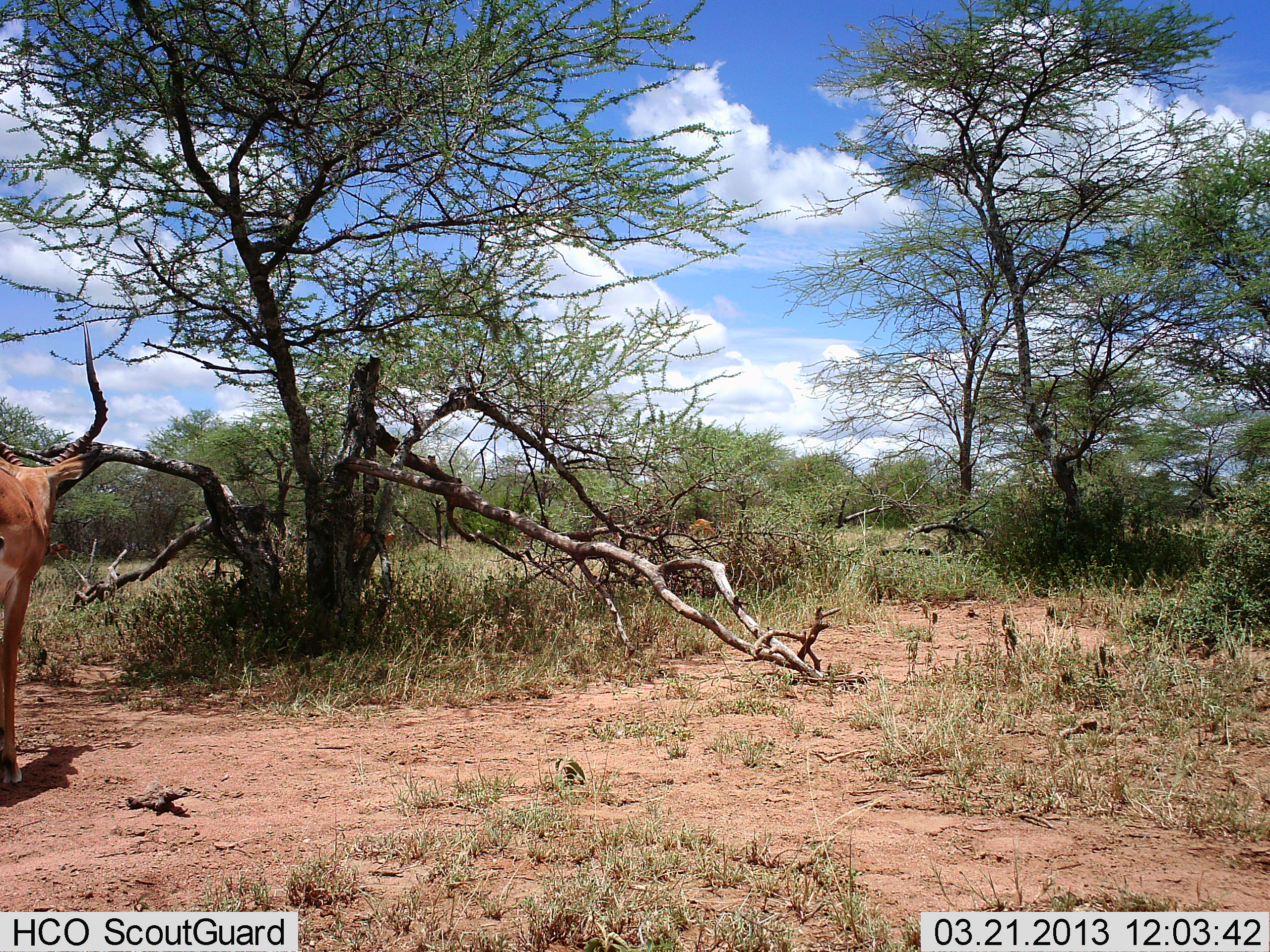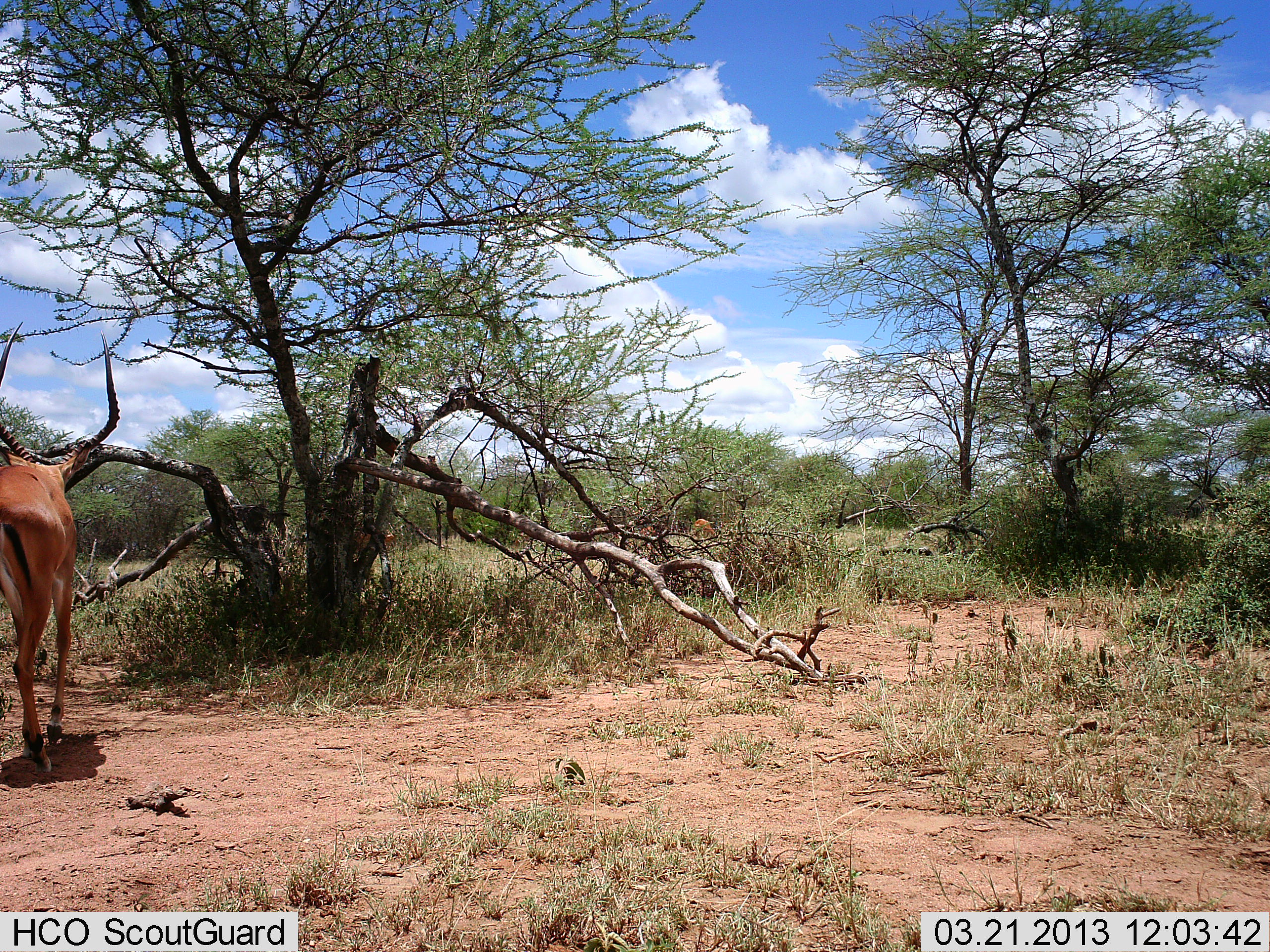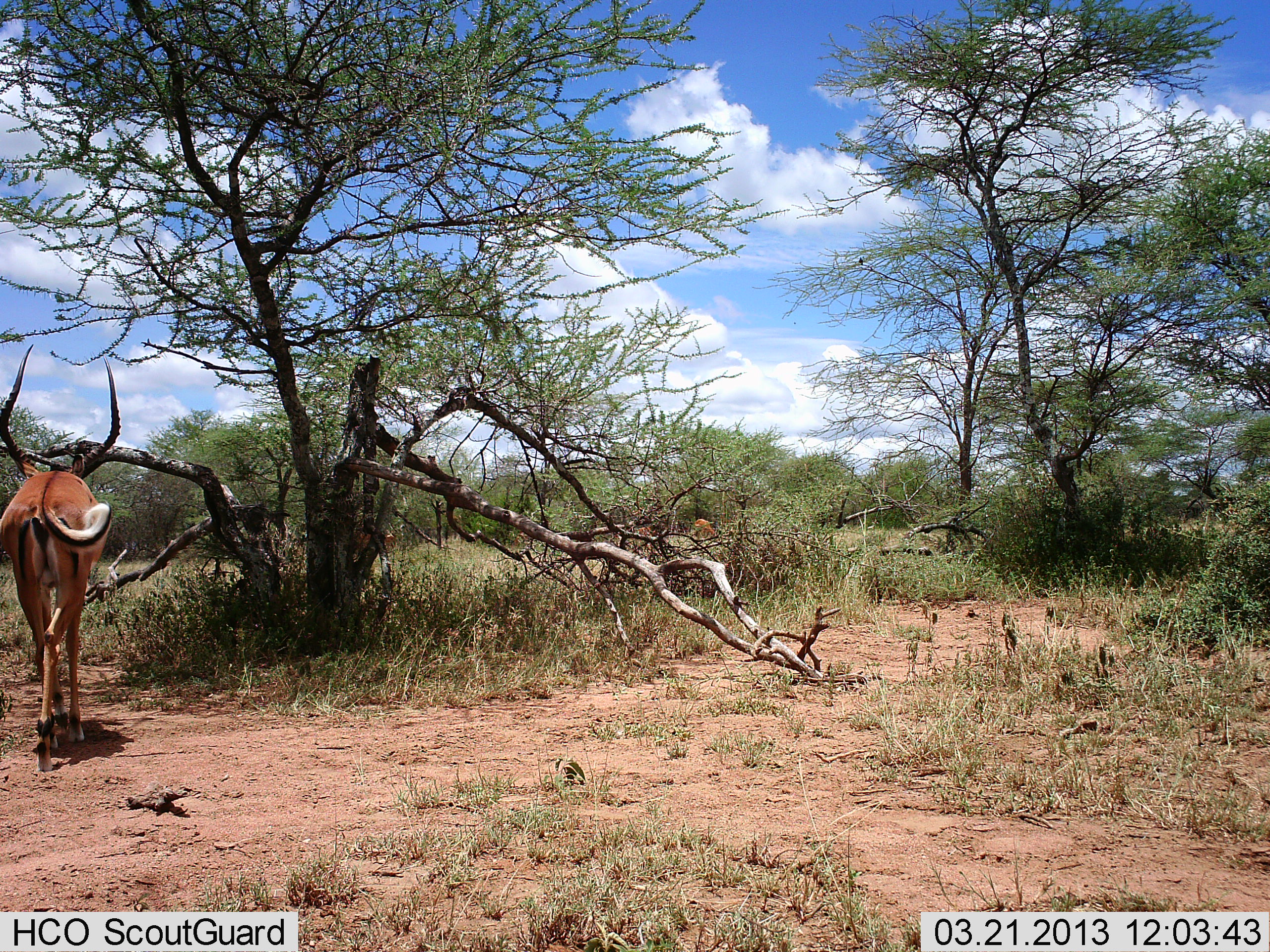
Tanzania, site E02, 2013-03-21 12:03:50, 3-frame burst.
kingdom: Animalia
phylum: Chordata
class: Mammalia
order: Artiodactyla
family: Bovidae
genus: Aepyceros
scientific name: Aepyceros melampus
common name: impala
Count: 1.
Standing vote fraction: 7%.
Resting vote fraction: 0%.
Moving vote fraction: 93%.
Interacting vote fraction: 0%.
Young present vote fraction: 0%.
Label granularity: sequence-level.